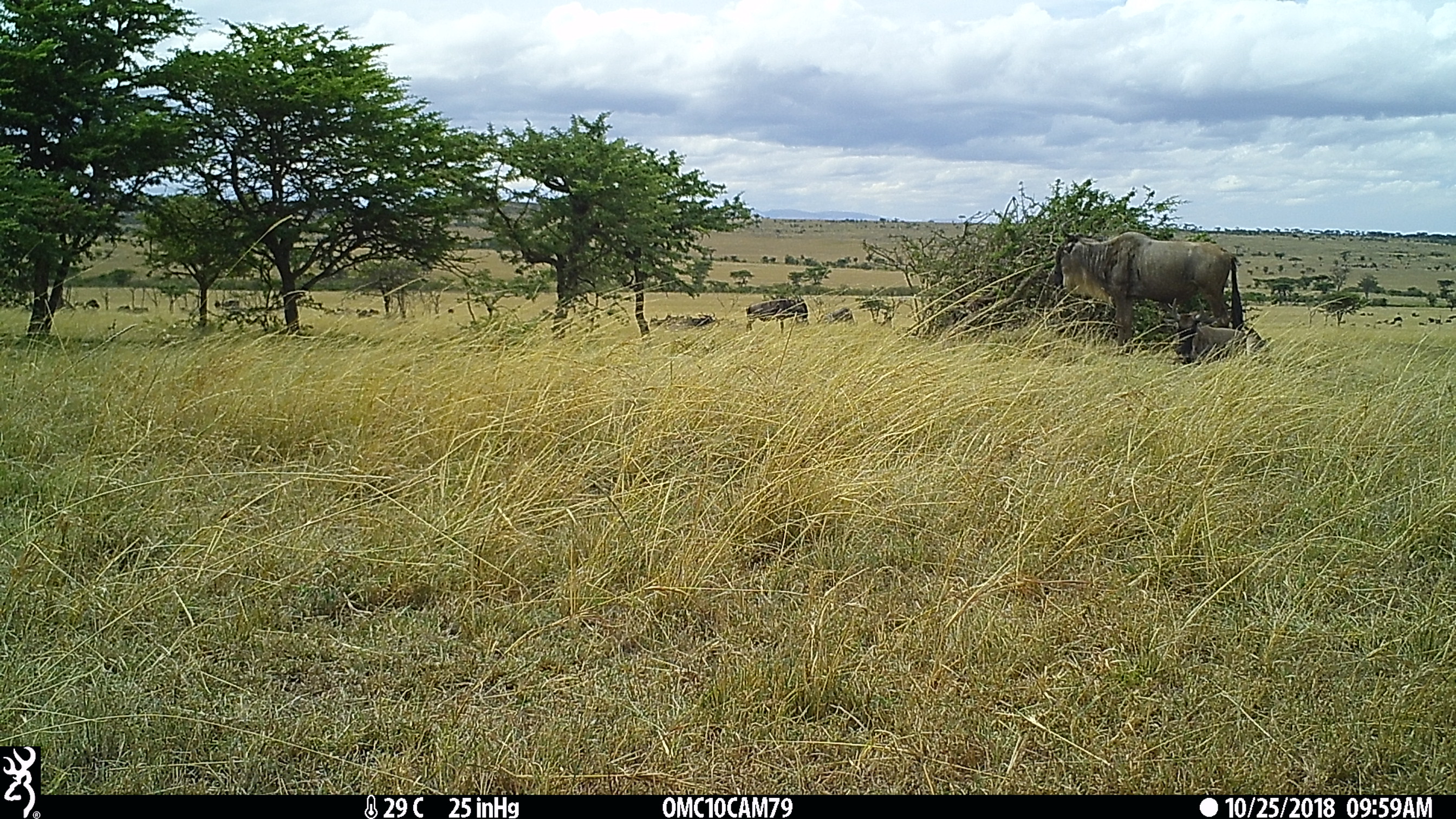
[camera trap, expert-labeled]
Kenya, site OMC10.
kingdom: Animalia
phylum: Chordata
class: Mammalia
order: Artiodactyla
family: Bovidae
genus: Connochaetes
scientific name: Connochaetes taurinus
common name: blue wildebeest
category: wildebeest